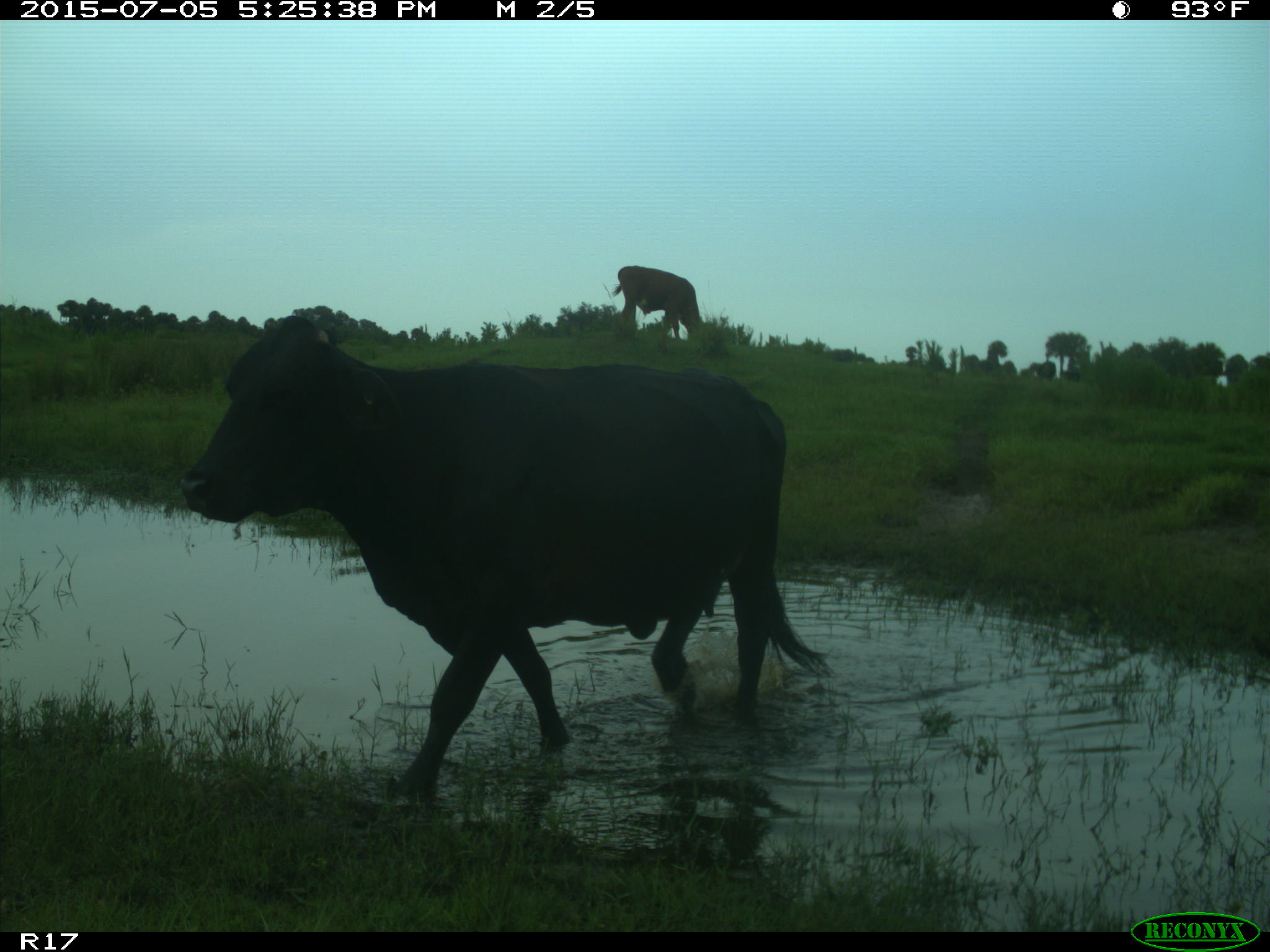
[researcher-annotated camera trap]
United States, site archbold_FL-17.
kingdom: Animalia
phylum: Chordata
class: Mammalia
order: Artiodactyla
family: Bovidae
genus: Bos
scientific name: Bos taurus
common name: domestic cow